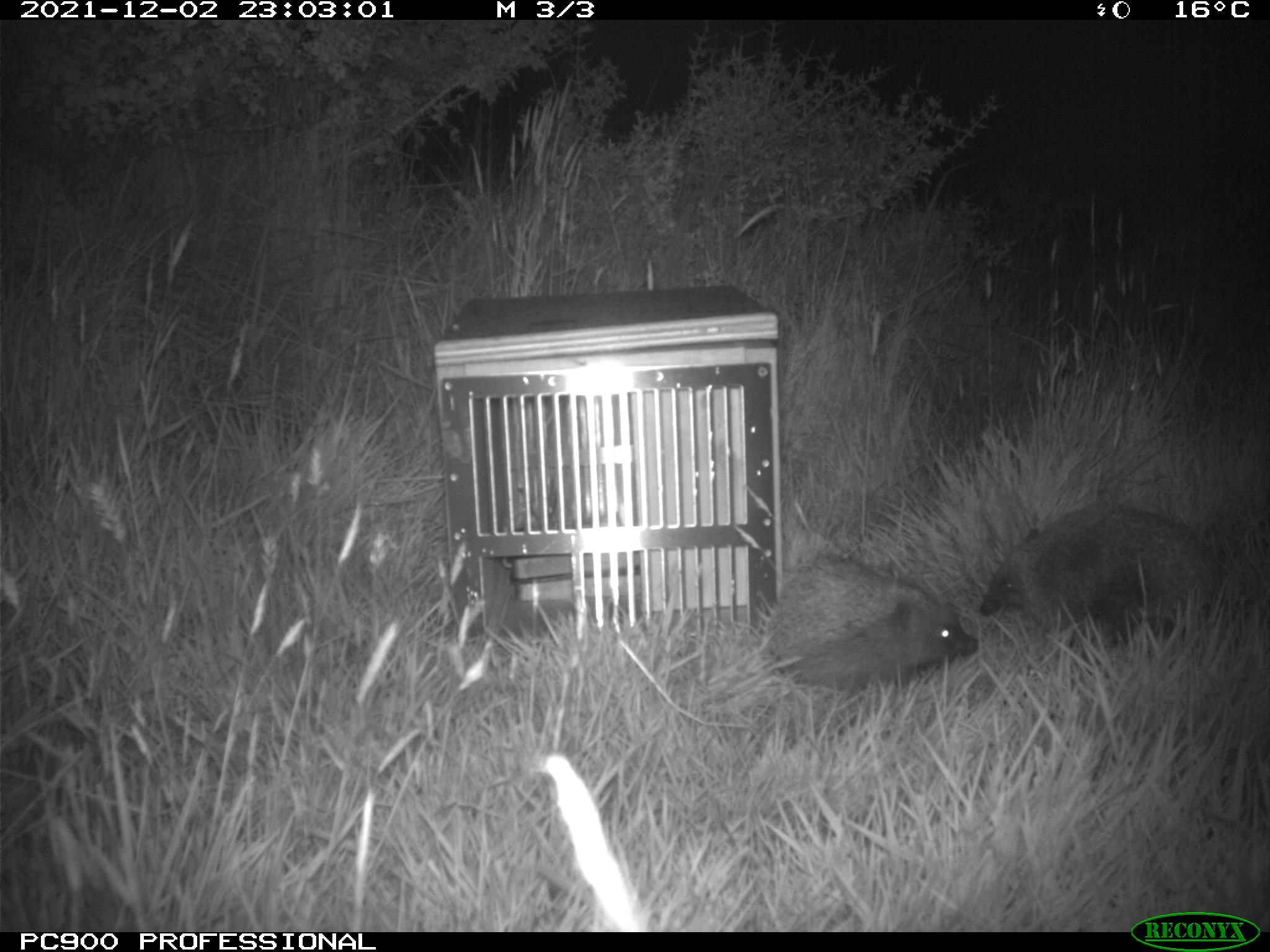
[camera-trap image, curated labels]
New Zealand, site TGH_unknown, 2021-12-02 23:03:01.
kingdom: Animalia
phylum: Chordata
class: Mammalia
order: Eulipotyphla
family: Erinaceidae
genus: Erinaceus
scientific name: Erinaceus europaeus europaeus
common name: european hedgehog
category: hedgehog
Hedgehog (european hedgehog) (Erinaceus europaeus europaeus).